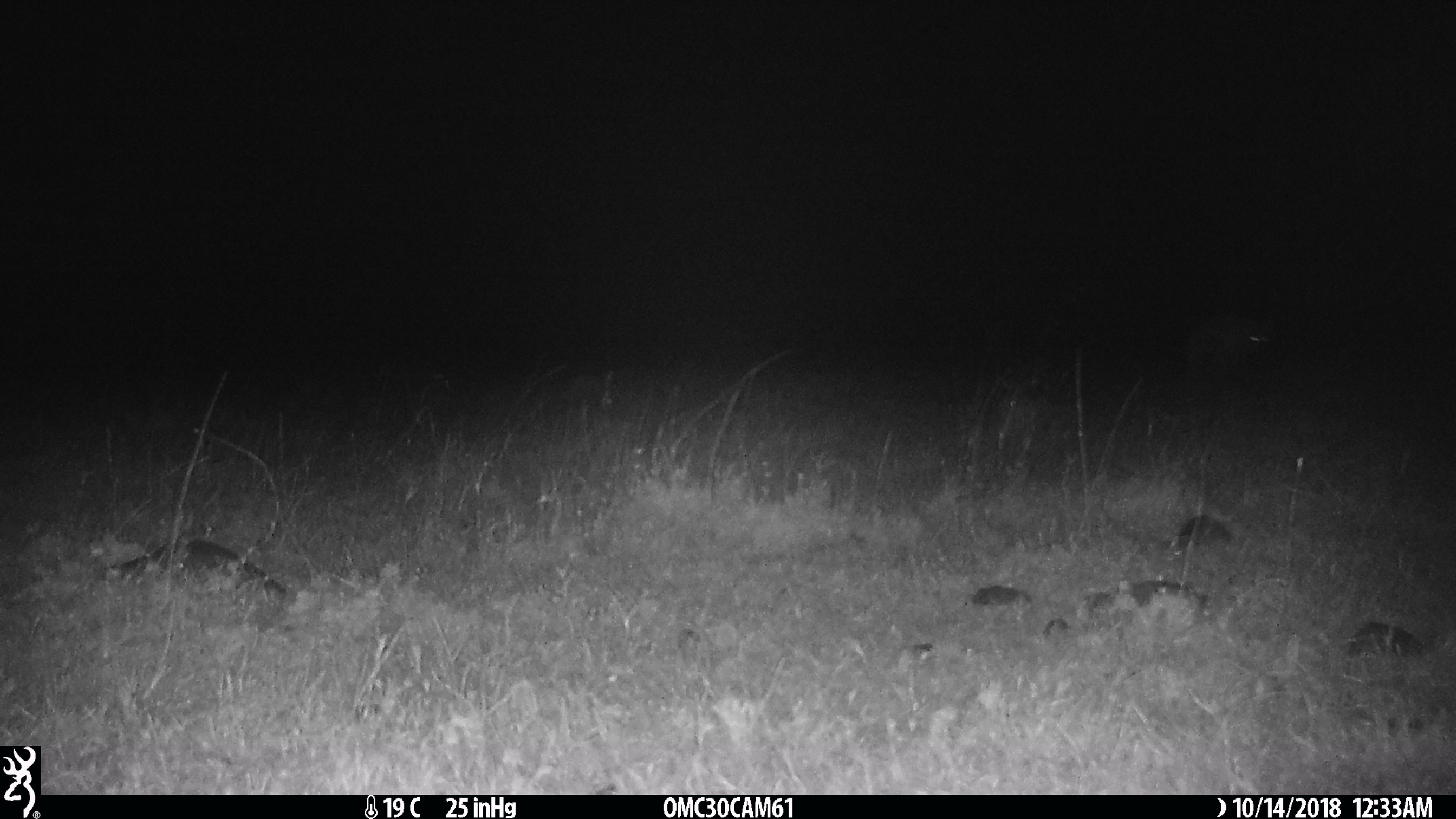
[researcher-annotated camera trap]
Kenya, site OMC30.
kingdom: Animalia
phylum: Chordata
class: Mammalia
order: Carnivora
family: Hyaenidae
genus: Crocuta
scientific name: Crocuta crocuta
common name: spotted hyena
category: hyena spotted